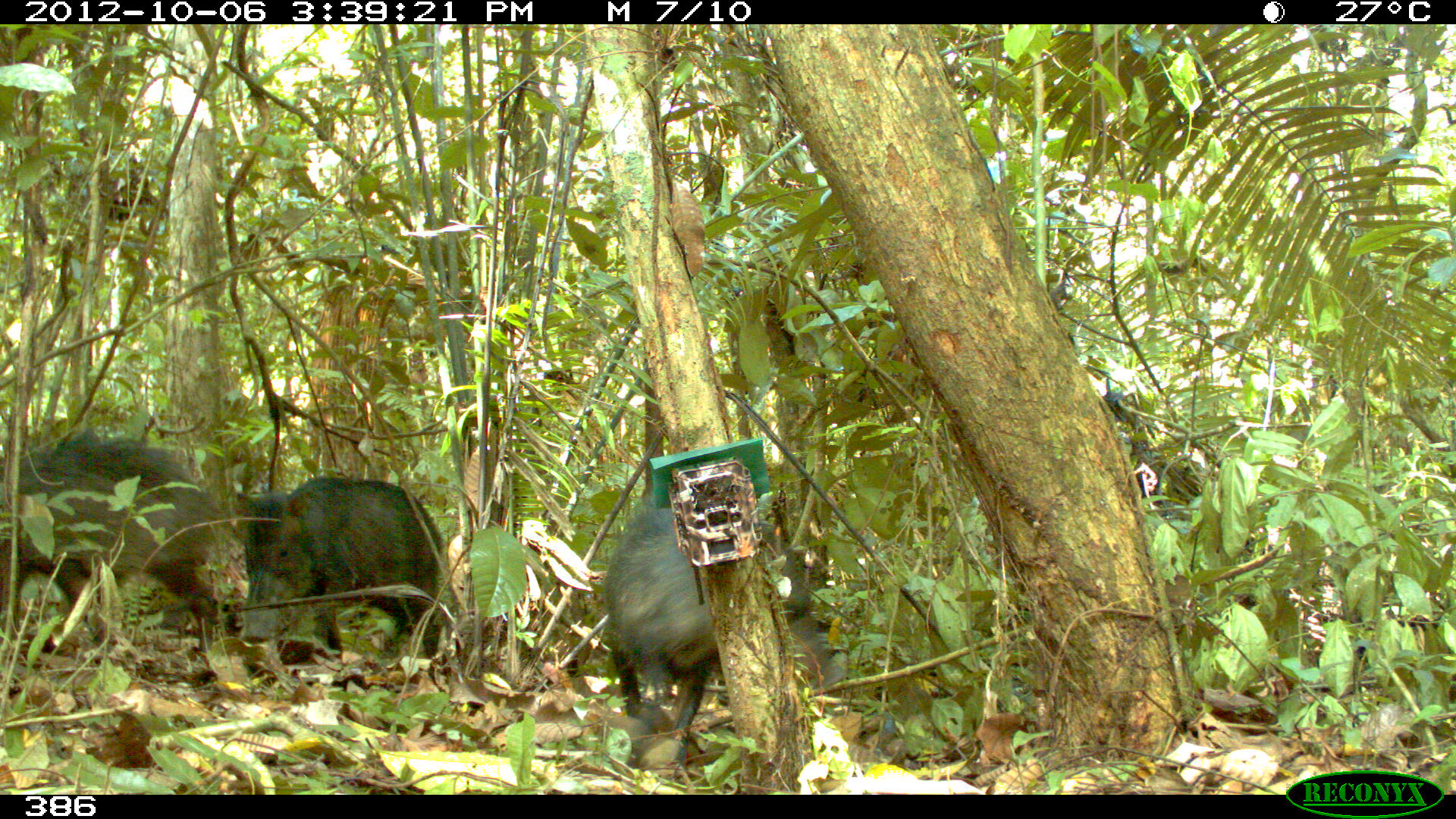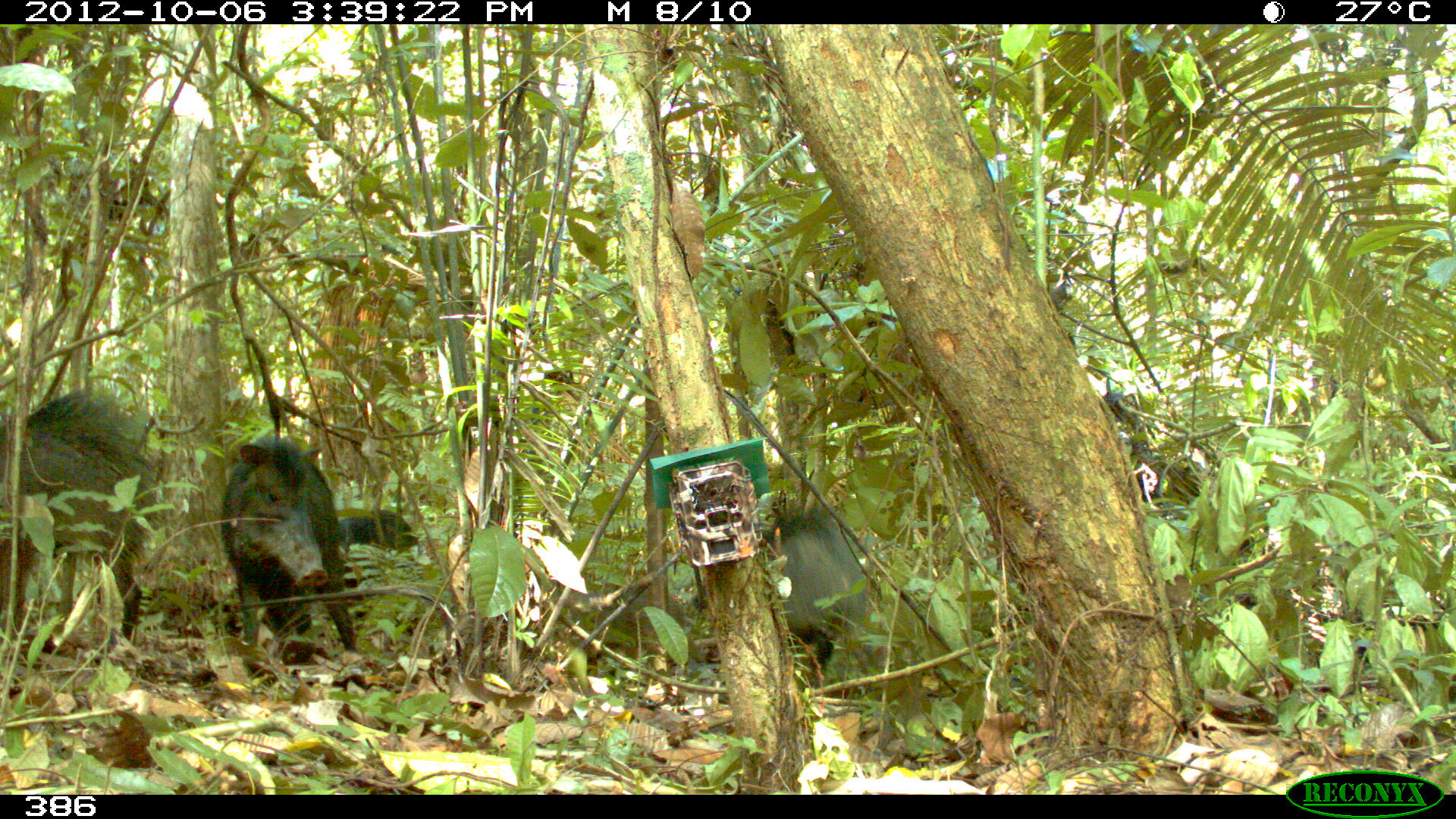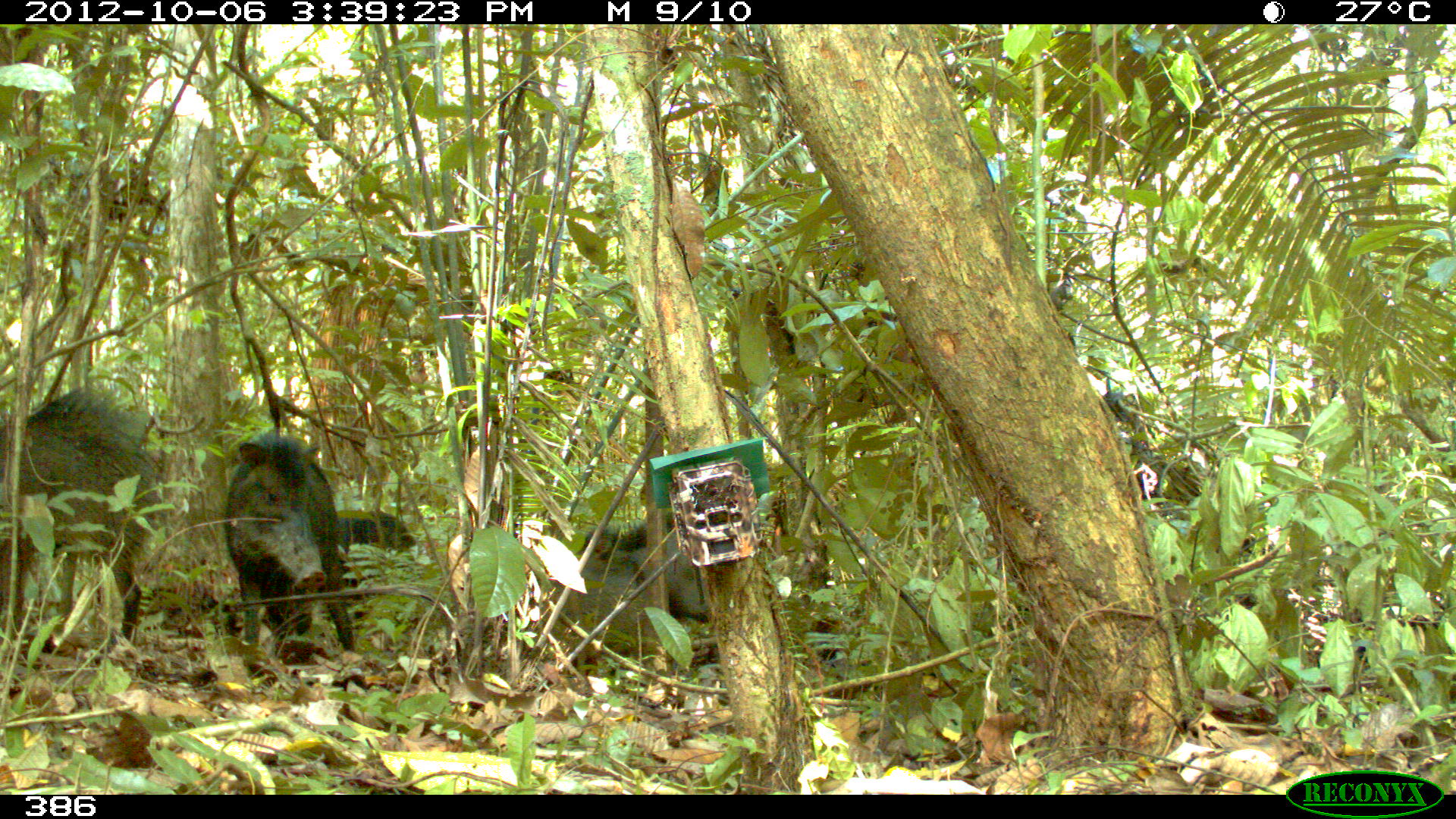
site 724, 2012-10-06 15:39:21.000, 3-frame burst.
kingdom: Animalia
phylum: Chordata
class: Mammalia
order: Artiodactyla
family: Tayassuidae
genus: Tayassu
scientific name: Tayassu pecari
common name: white-lipped peccary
Tayassu pecari (white-lipped peccary).